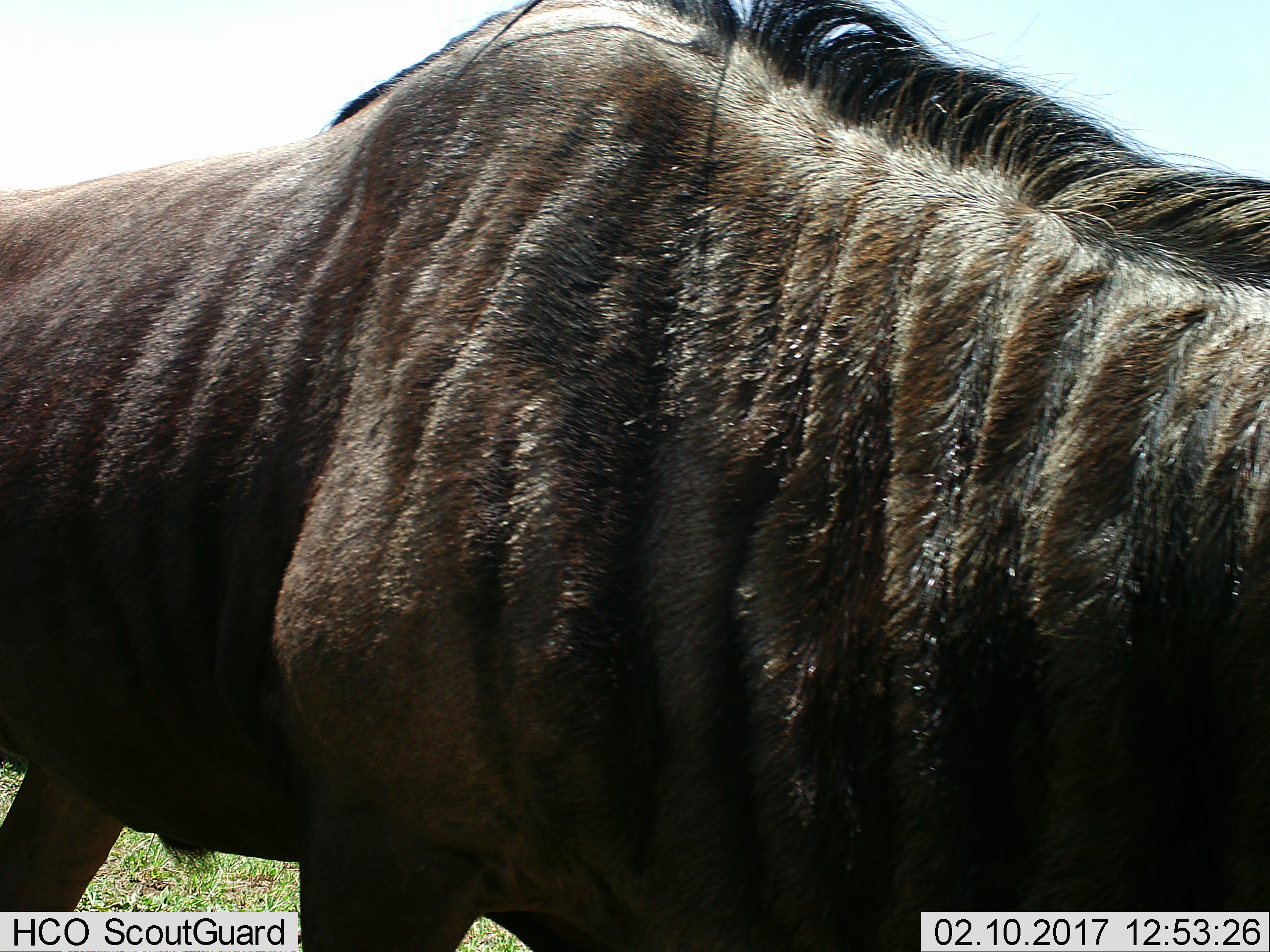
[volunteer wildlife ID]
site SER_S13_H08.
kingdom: Animalia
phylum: Chordata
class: Mammalia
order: Artiodactyla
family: Bovidae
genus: Connochaetes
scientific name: Connochaetes taurinus taurinus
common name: blue wildebeest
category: wildebeestblue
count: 1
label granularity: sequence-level